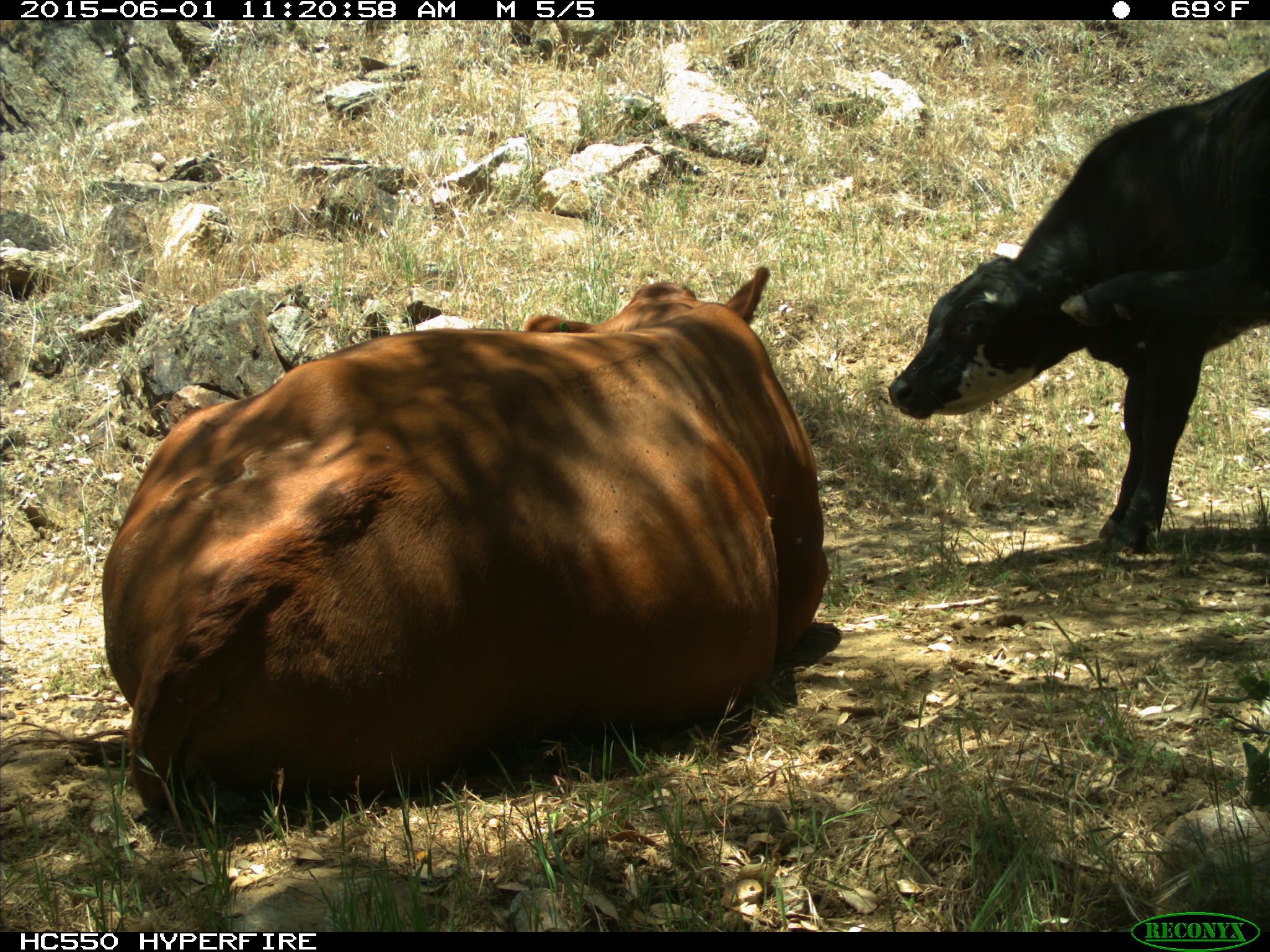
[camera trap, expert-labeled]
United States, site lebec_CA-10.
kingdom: Animalia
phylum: Chordata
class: Mammalia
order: Artiodactyla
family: Bovidae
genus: Bos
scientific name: Bos taurus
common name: domestic cow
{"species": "Bos taurus (domestic cow)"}